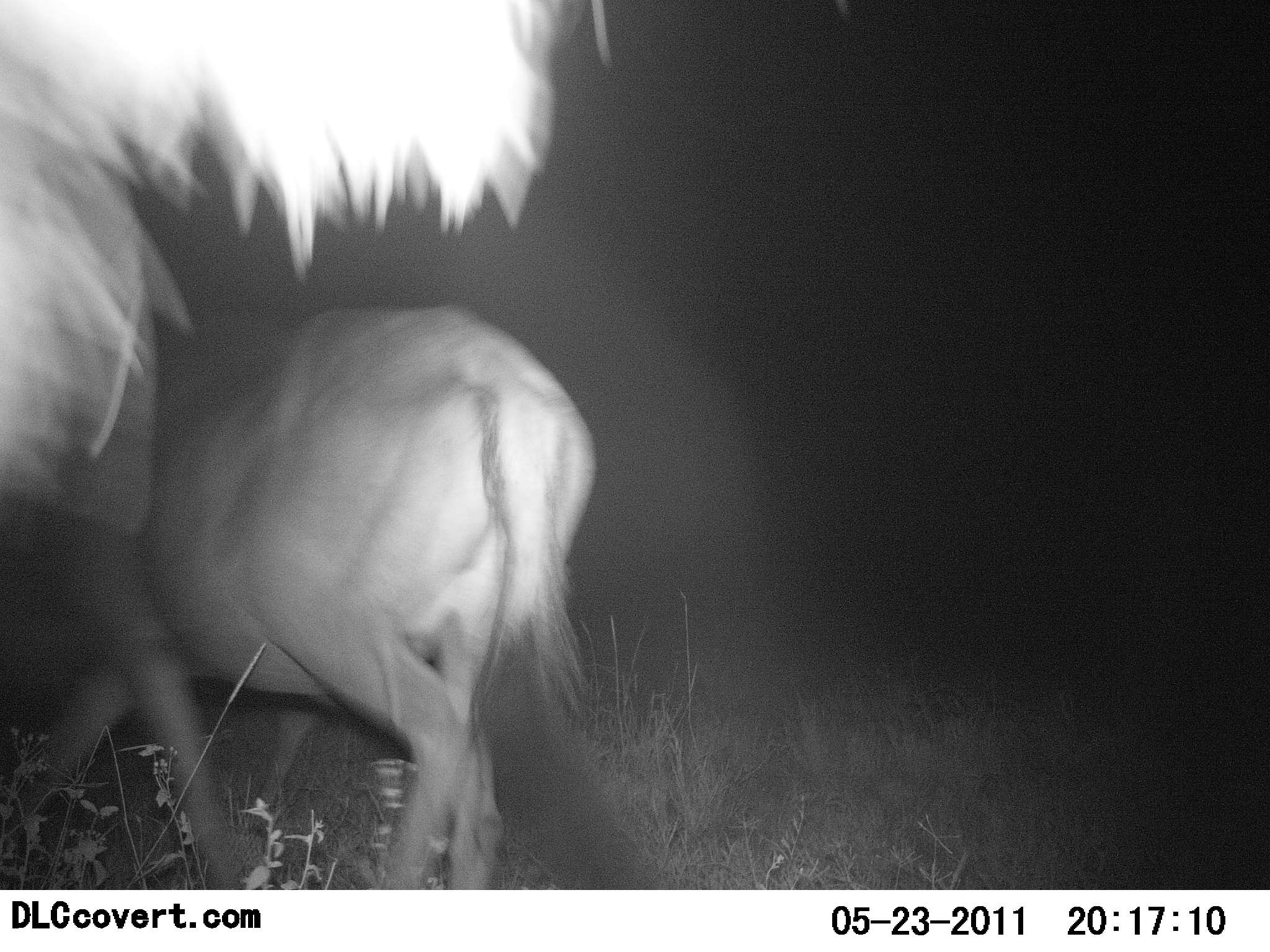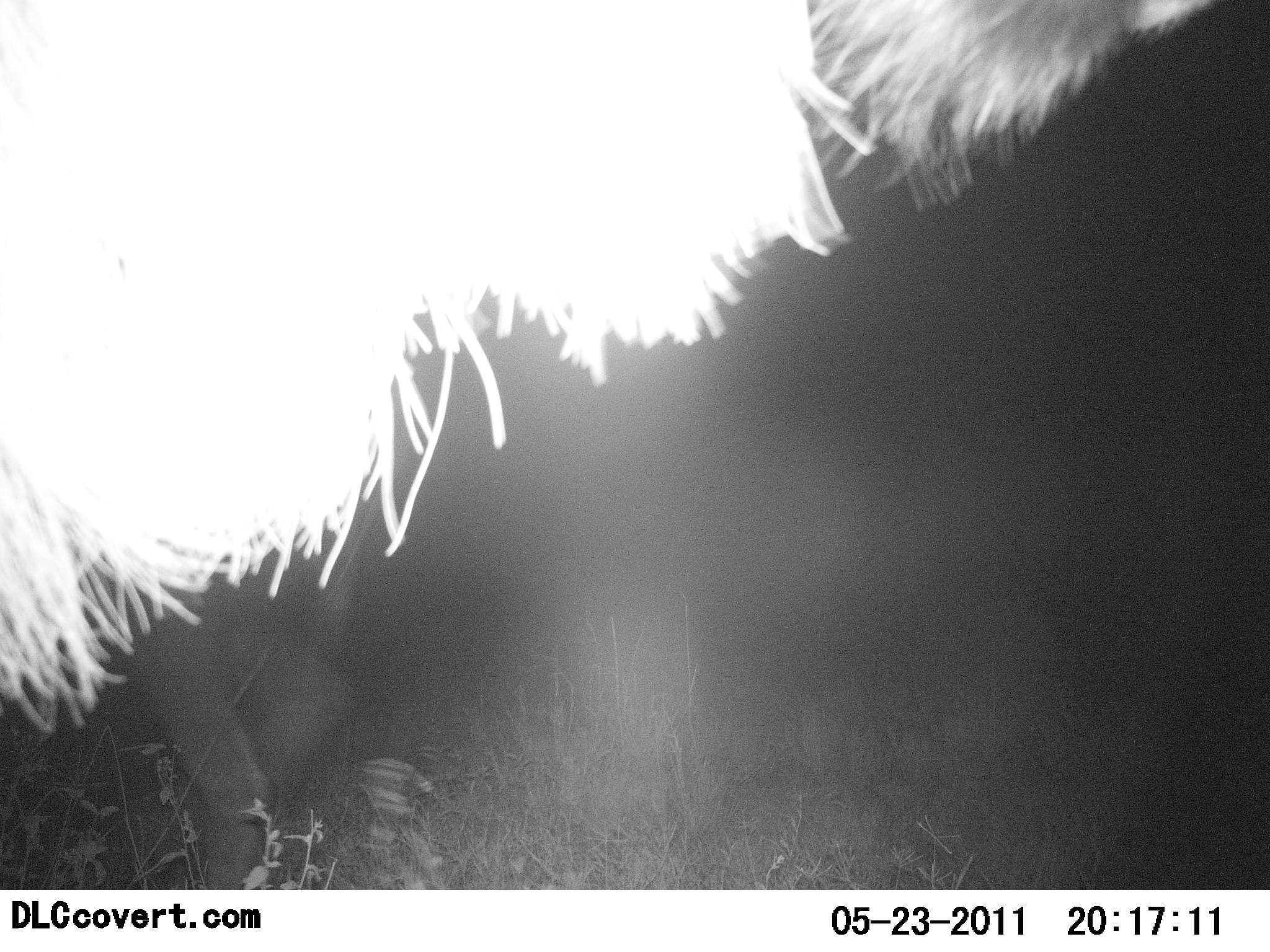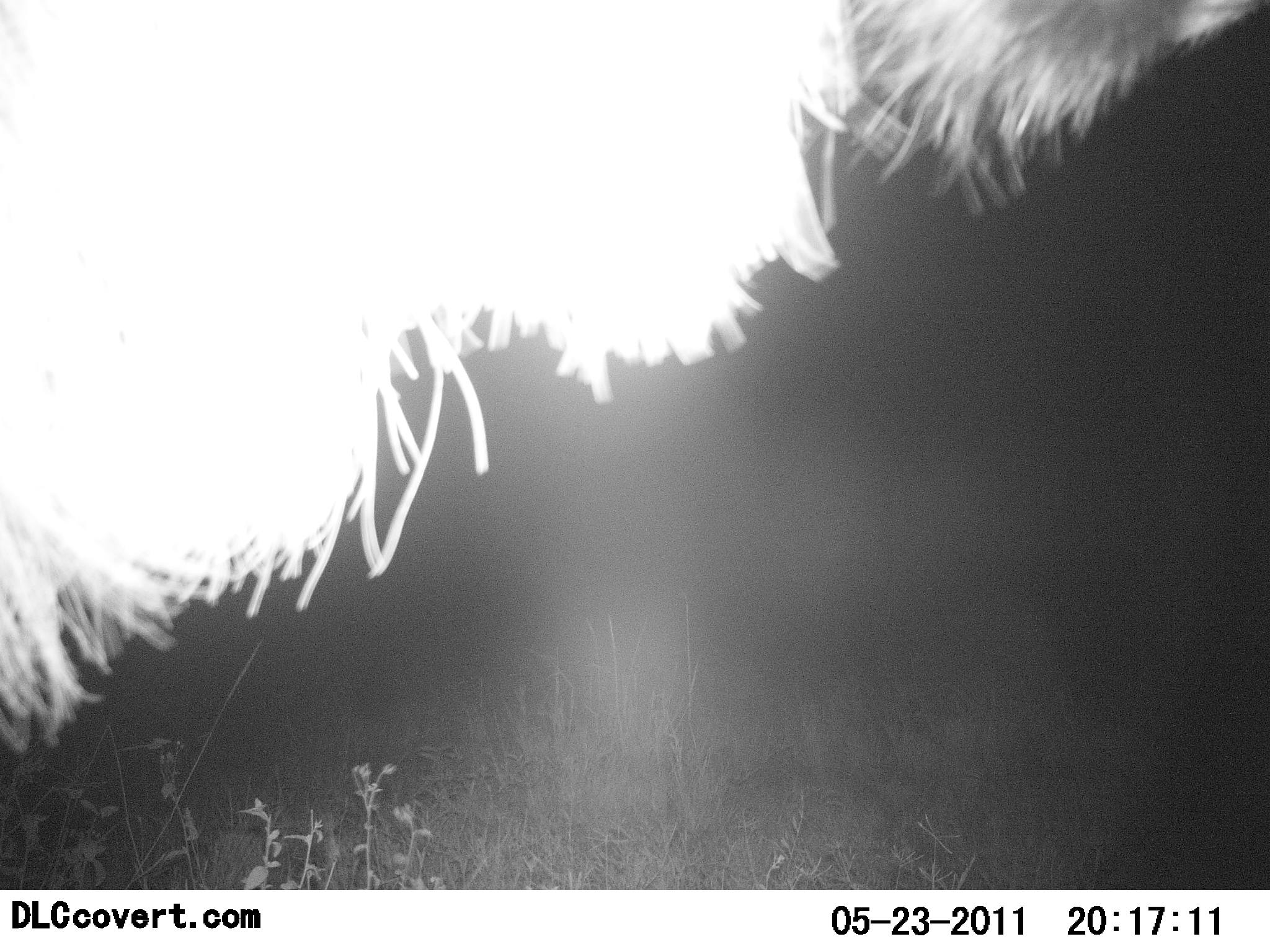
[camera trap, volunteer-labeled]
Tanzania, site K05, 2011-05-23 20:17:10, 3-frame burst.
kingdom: Animalia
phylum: Chordata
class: Mammalia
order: Artiodactyla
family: Bovidae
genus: Connochaetes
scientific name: Connochaetes taurinus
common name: blue wildebeest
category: wildebeest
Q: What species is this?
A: Wildebeest (blue wildebeest) (Connochaetes taurinus).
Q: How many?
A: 2.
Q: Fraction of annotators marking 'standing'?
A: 20%.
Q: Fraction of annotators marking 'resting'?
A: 0%.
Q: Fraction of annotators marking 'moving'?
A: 100%.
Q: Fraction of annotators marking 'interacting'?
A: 0%.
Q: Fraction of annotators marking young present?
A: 10%.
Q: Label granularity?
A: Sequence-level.